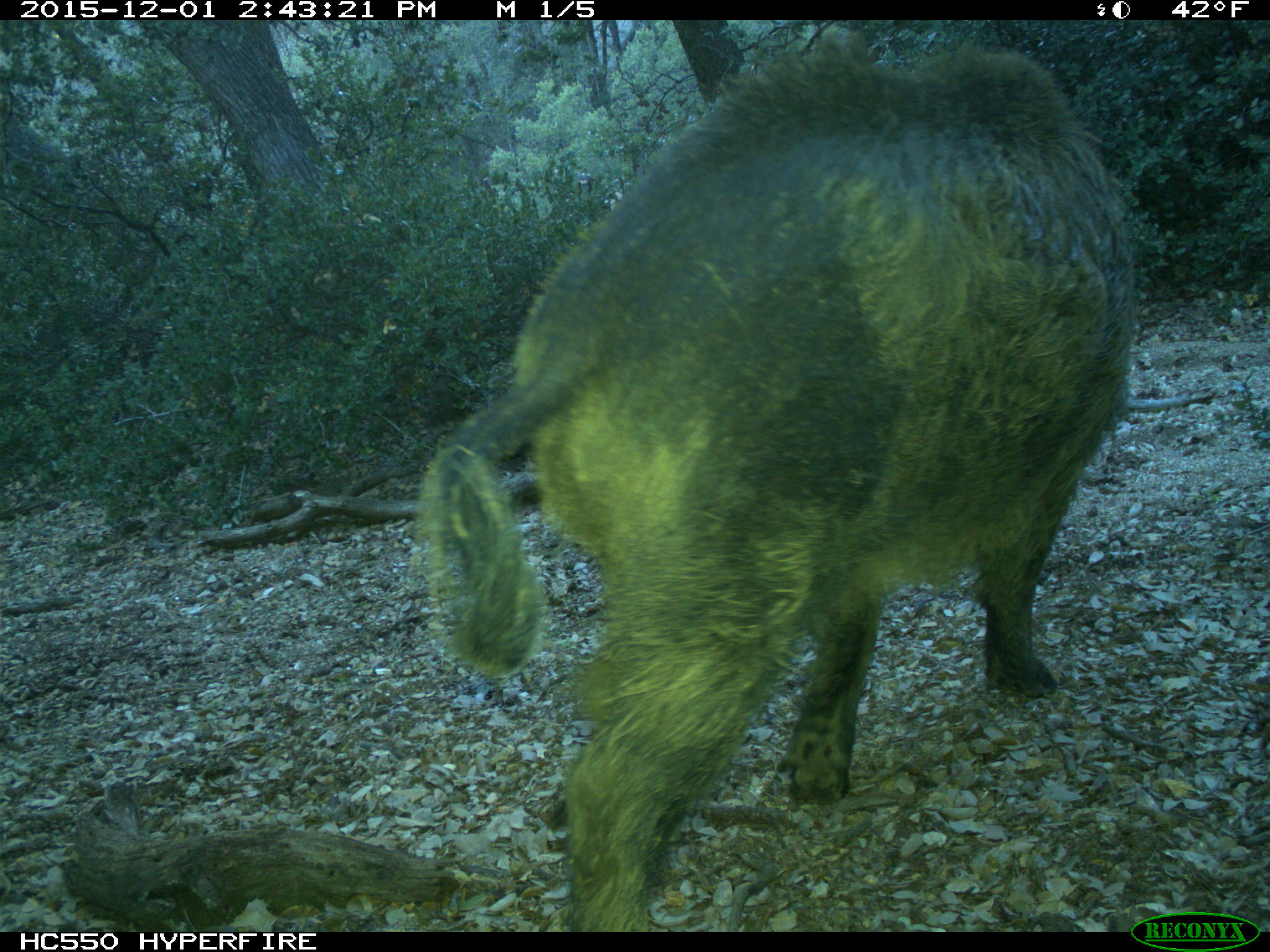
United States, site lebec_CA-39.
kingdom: Animalia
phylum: Chordata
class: Mammalia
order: Artiodactyla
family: Suidae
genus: Sus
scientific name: Sus scrofa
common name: wild boar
Sus scrofa (wild boar).